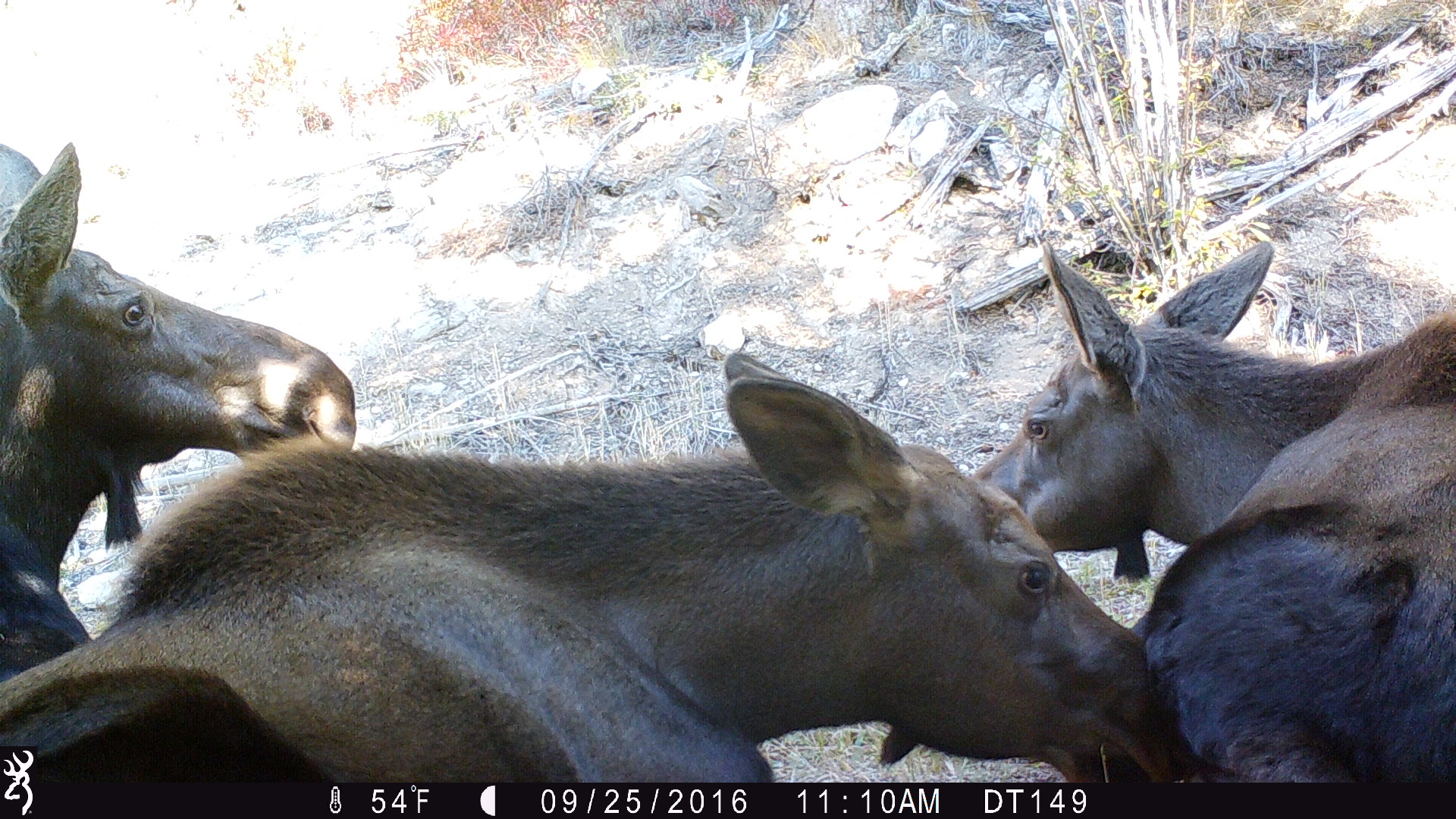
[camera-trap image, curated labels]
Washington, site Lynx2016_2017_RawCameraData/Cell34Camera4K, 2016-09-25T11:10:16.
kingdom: Animalia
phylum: Chordata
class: Mammalia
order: Artiodactyla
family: Cervidae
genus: Alces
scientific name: Alces alces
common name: moose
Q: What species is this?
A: Alces alces (moose).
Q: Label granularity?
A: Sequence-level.